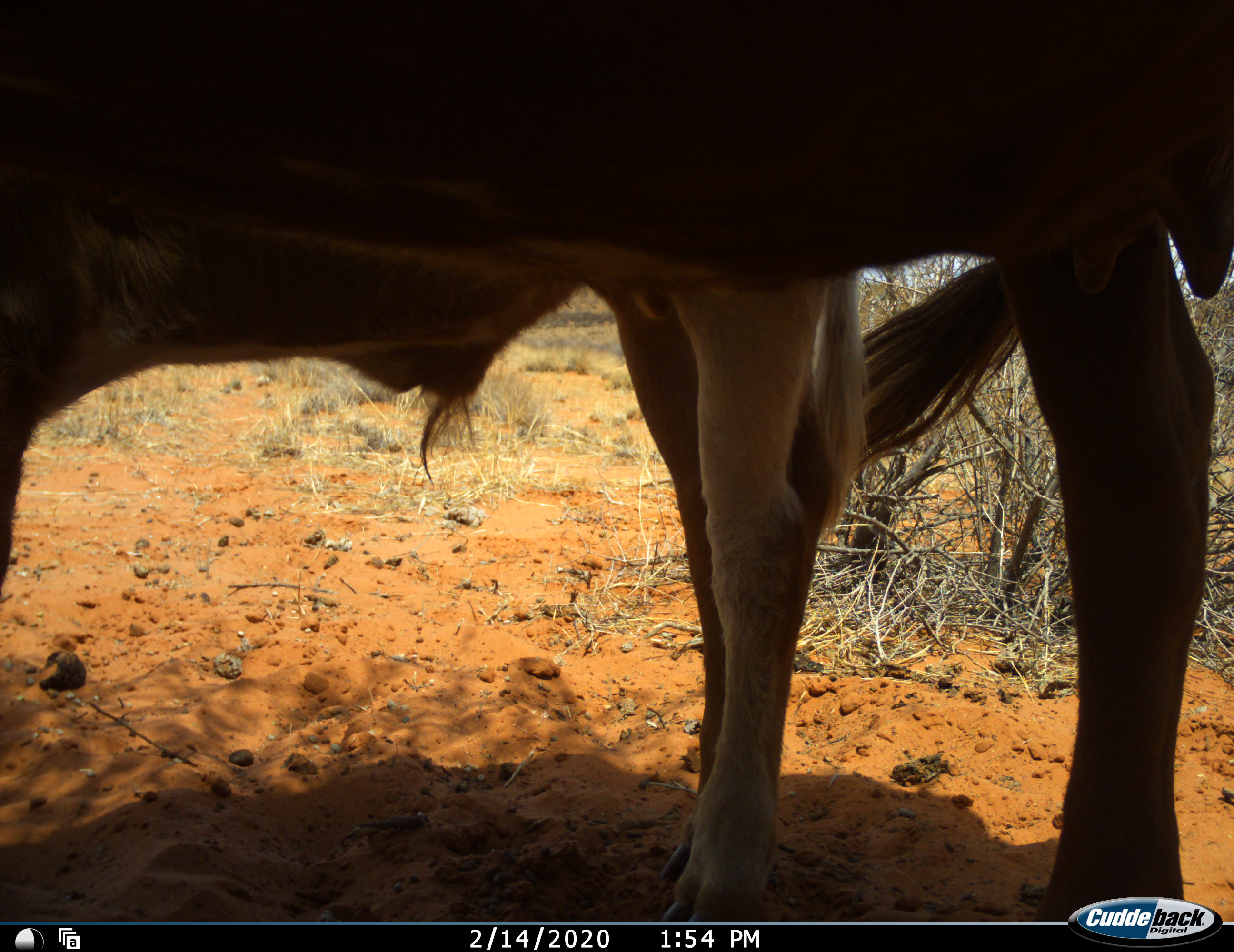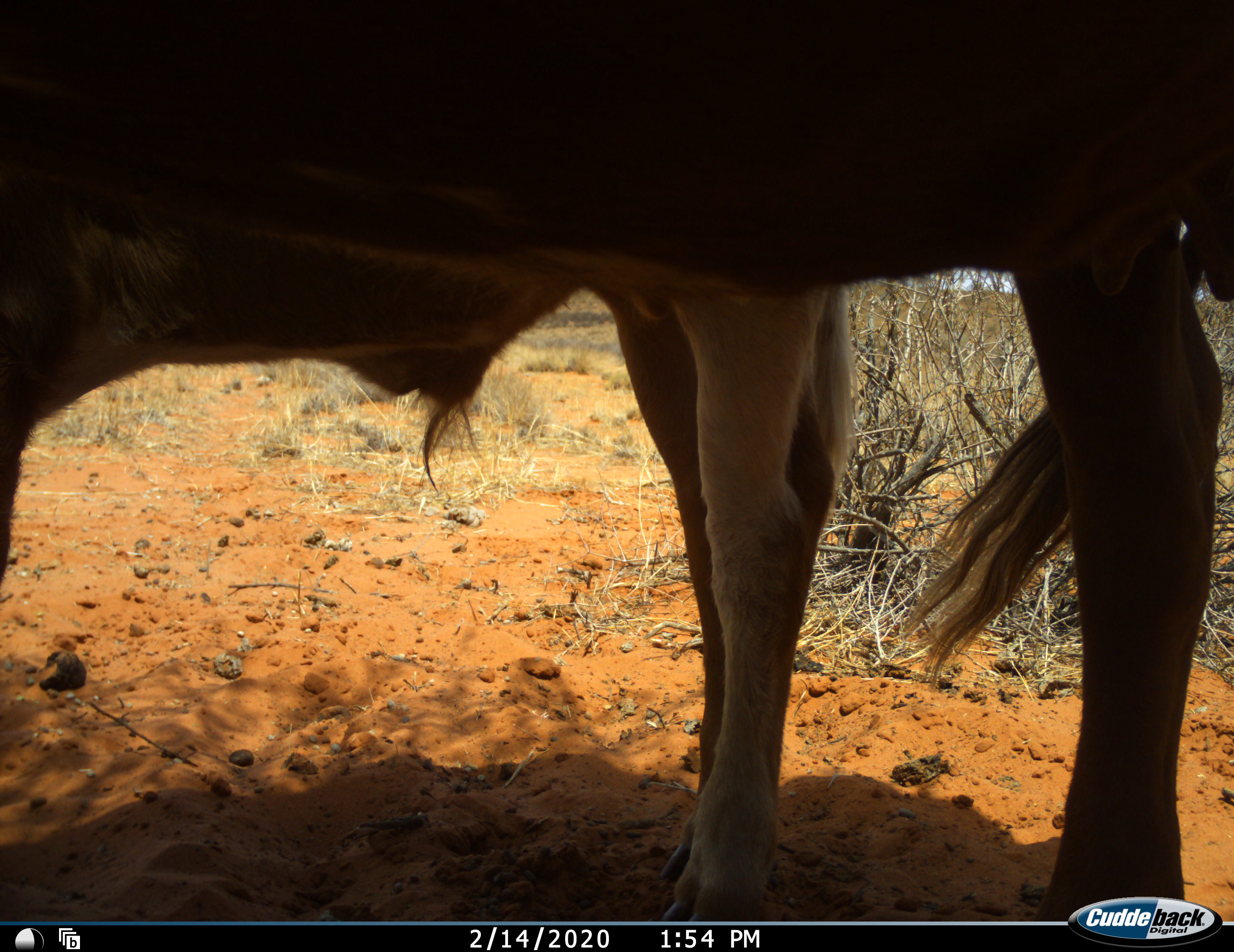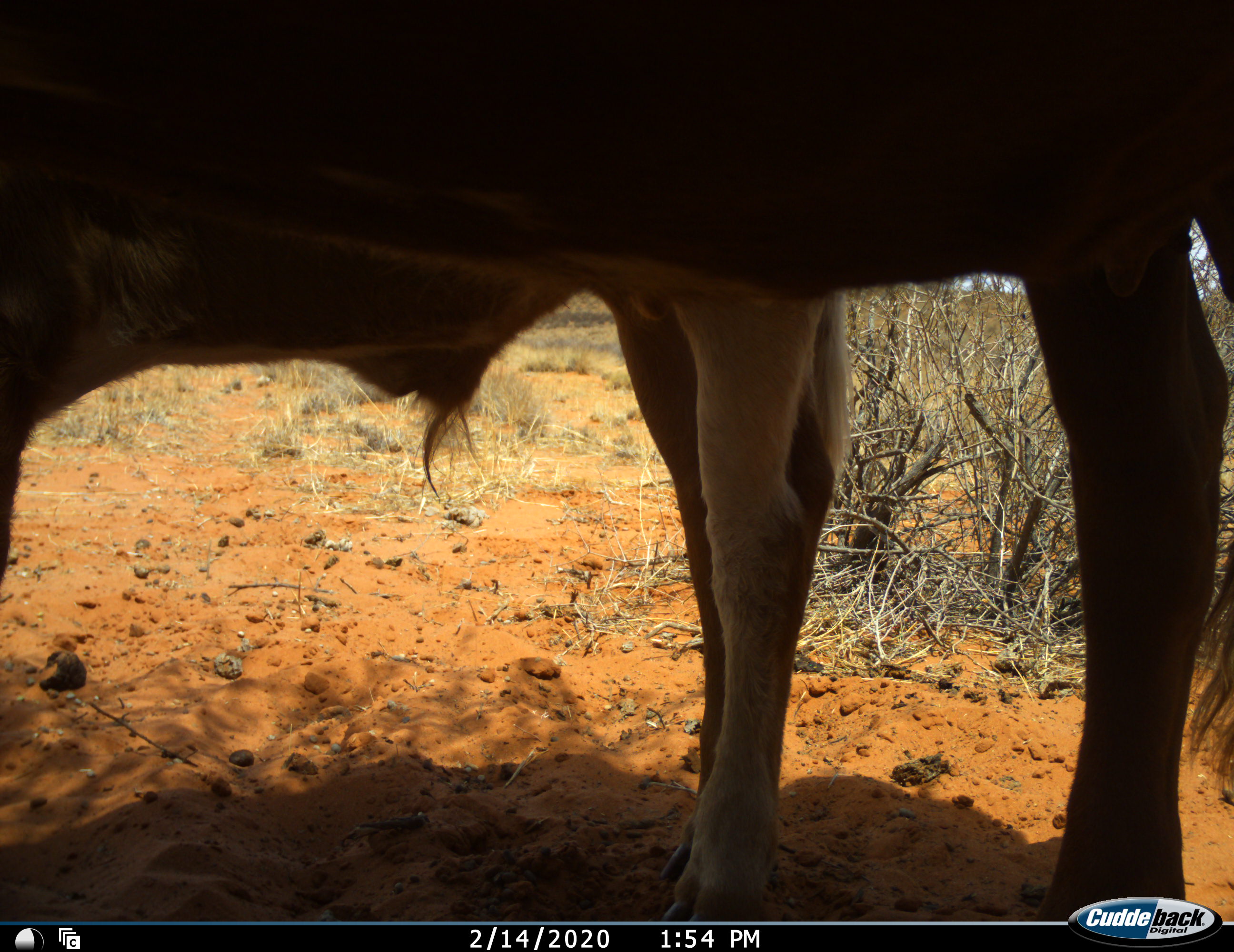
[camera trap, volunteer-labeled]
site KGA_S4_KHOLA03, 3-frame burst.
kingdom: Animalia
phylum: Chordata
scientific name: Vertebrata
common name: domestic animal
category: domesticanimal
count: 2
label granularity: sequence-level